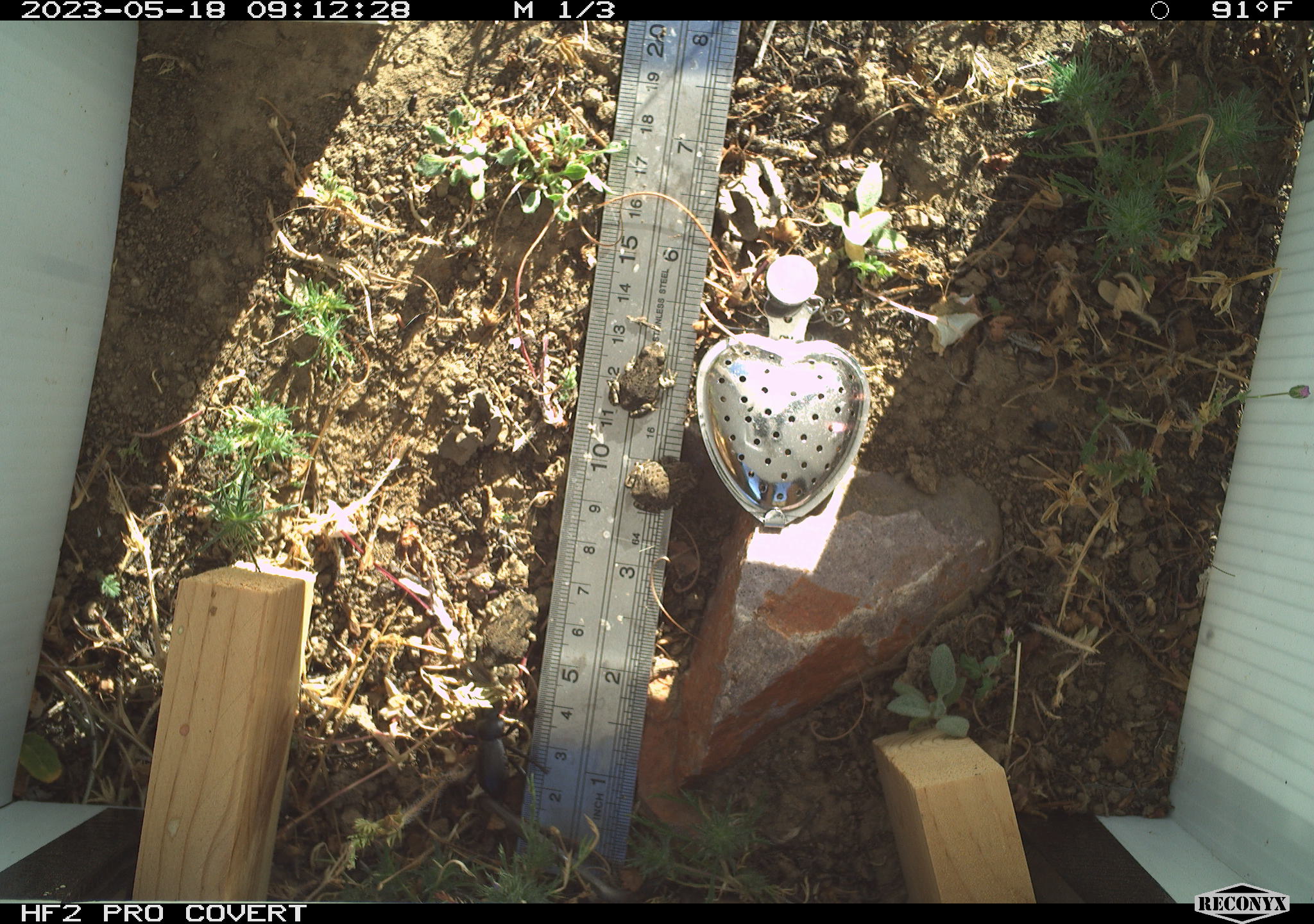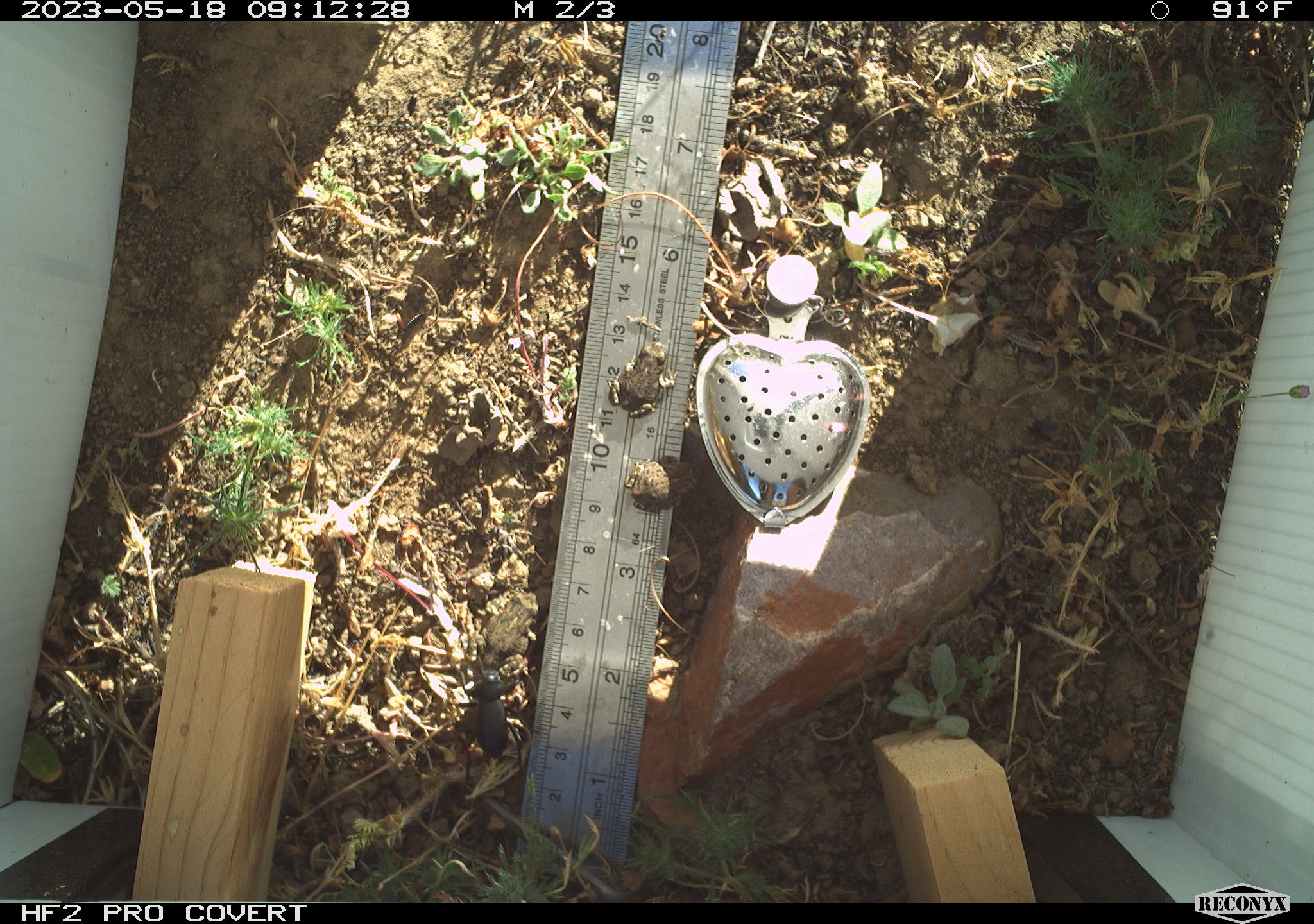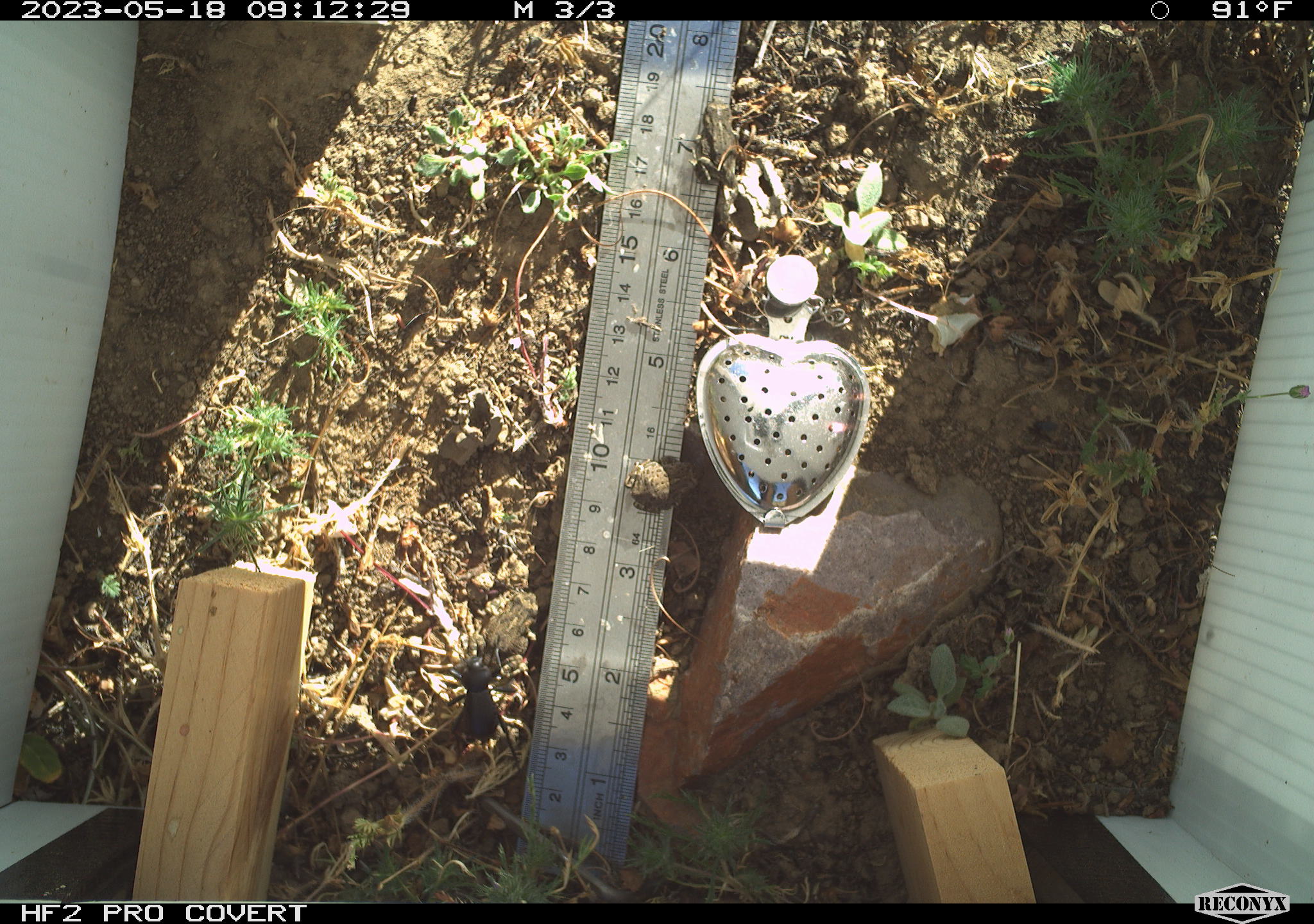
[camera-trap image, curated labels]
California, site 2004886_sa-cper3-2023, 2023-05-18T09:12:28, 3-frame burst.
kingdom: Animalia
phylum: Chordata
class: Amphibia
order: Anura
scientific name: Anura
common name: frogs